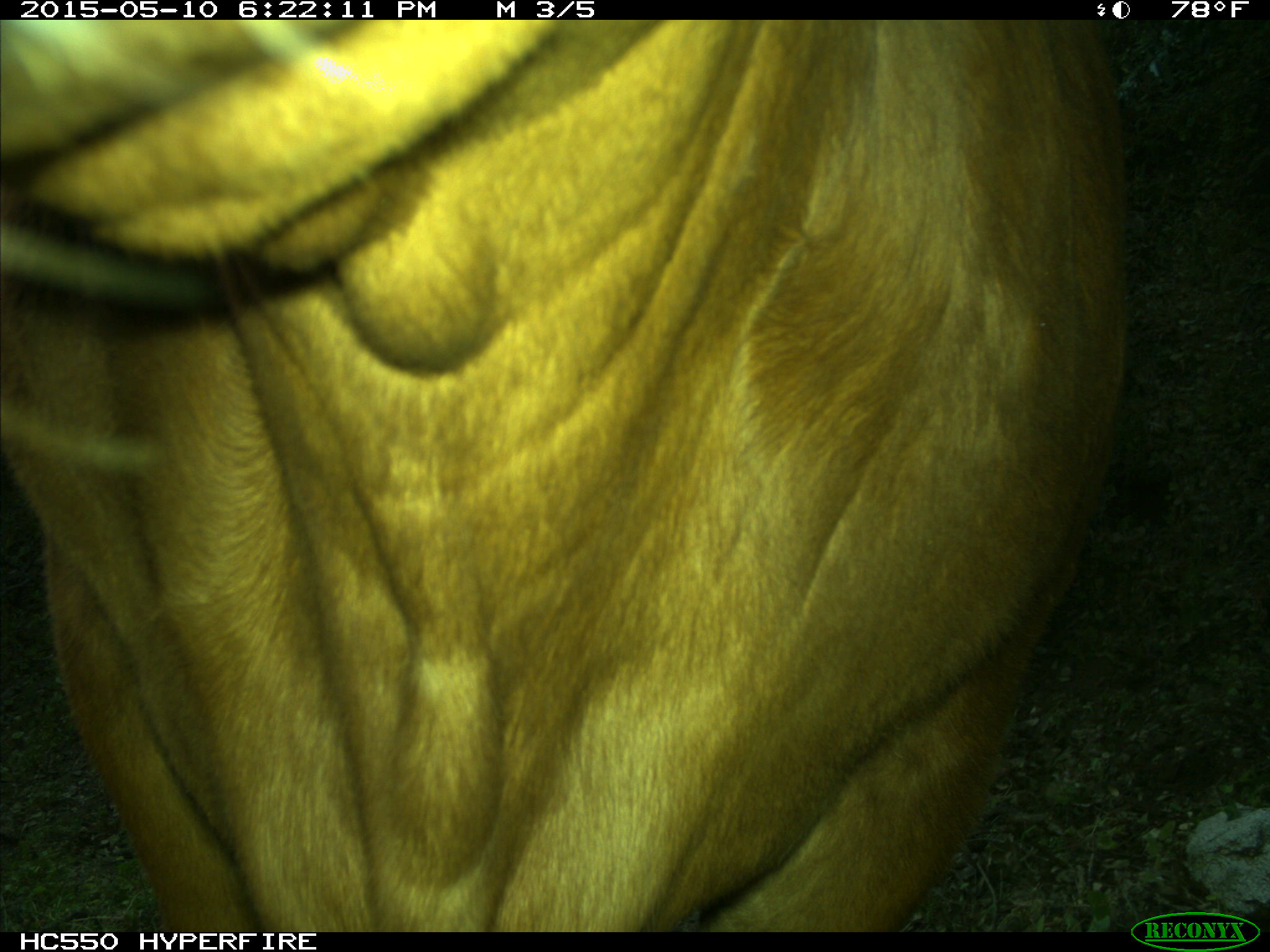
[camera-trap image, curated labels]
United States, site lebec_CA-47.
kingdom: Animalia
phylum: Chordata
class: Mammalia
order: Artiodactyla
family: Bovidae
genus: Bos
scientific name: Bos taurus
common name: domestic cow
Bos taurus (domestic cow).